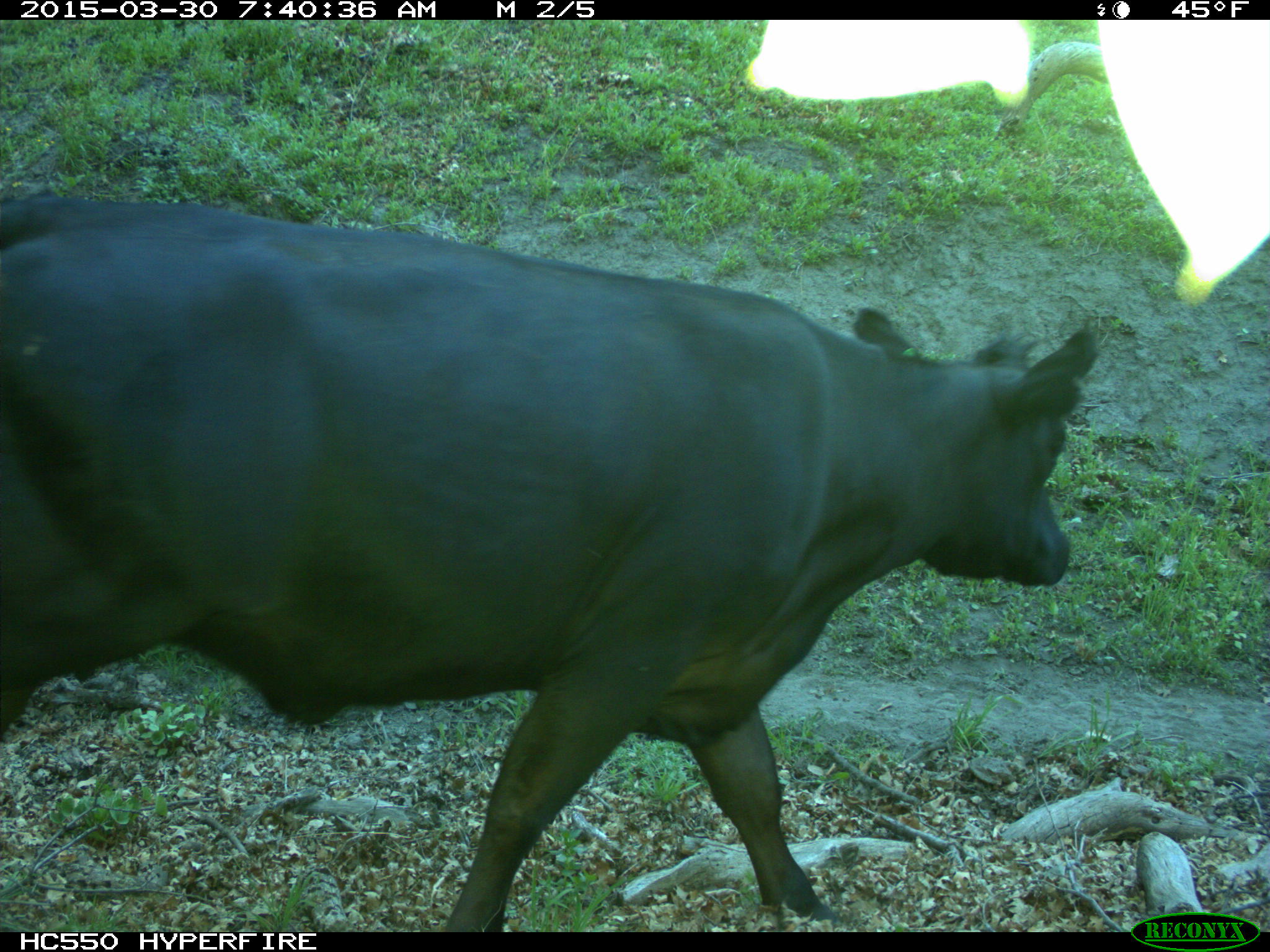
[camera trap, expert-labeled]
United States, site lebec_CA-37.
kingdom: Animalia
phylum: Chordata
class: Mammalia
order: Artiodactyla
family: Bovidae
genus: Bos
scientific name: Bos taurus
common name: domestic cow